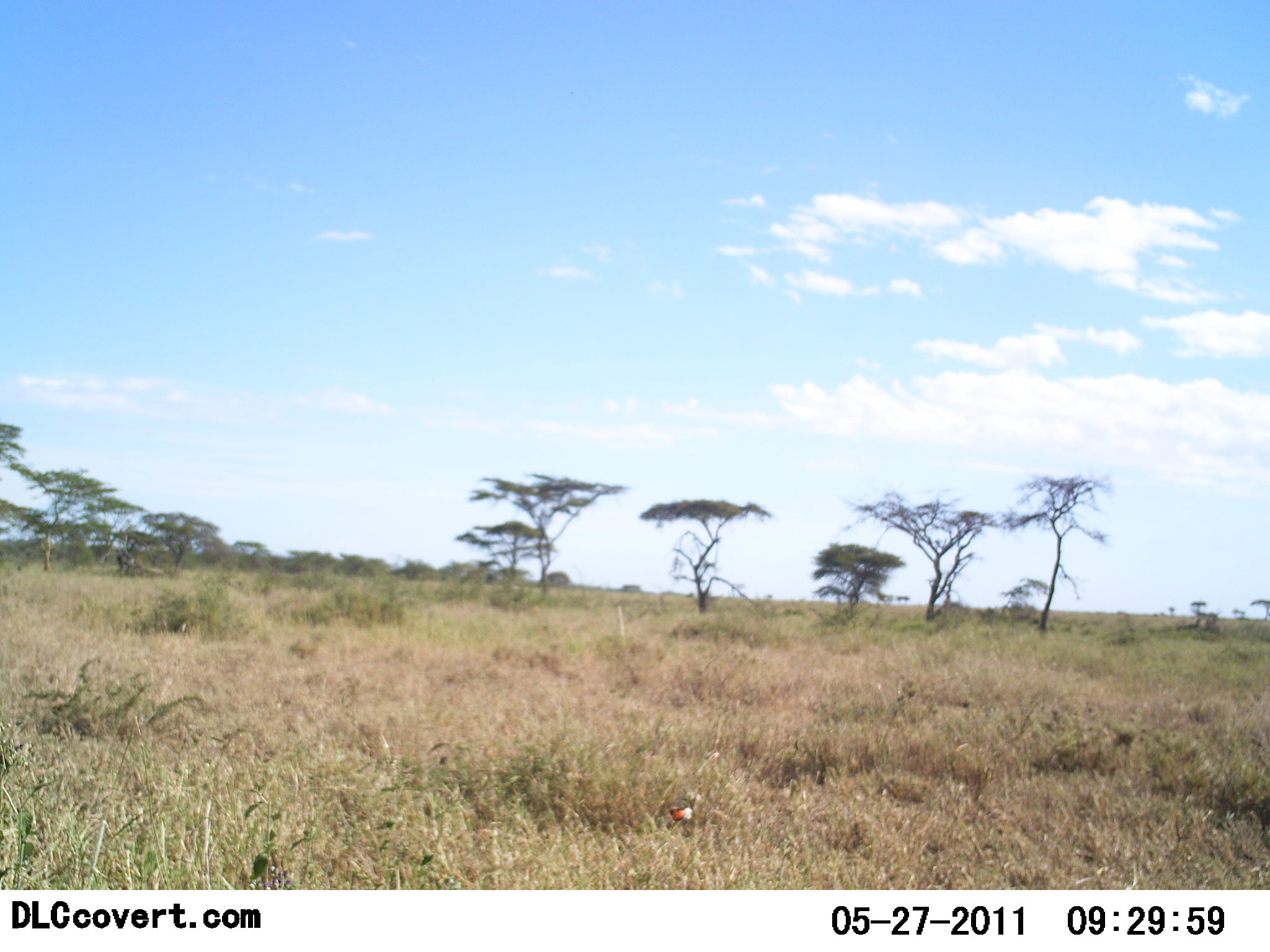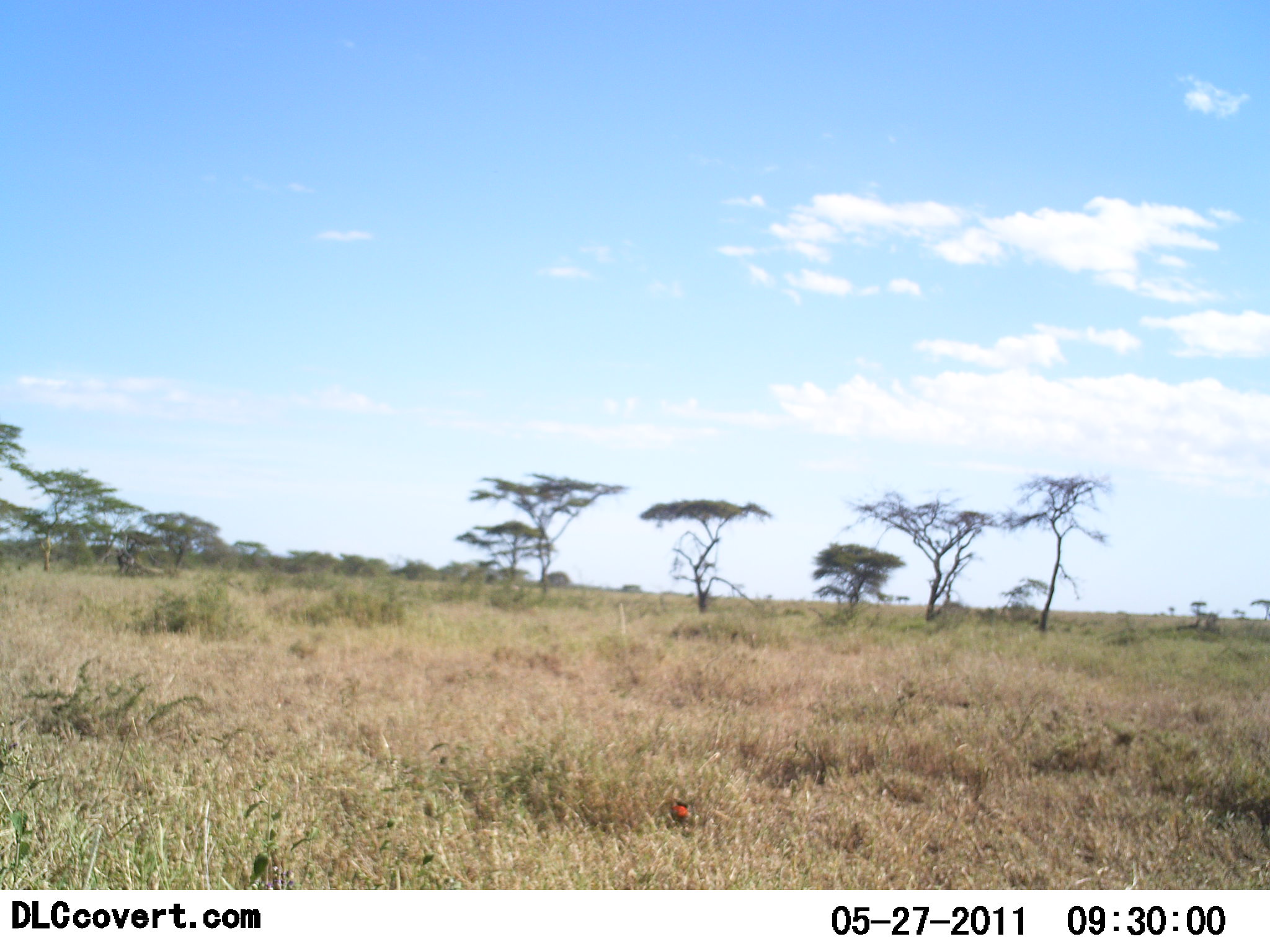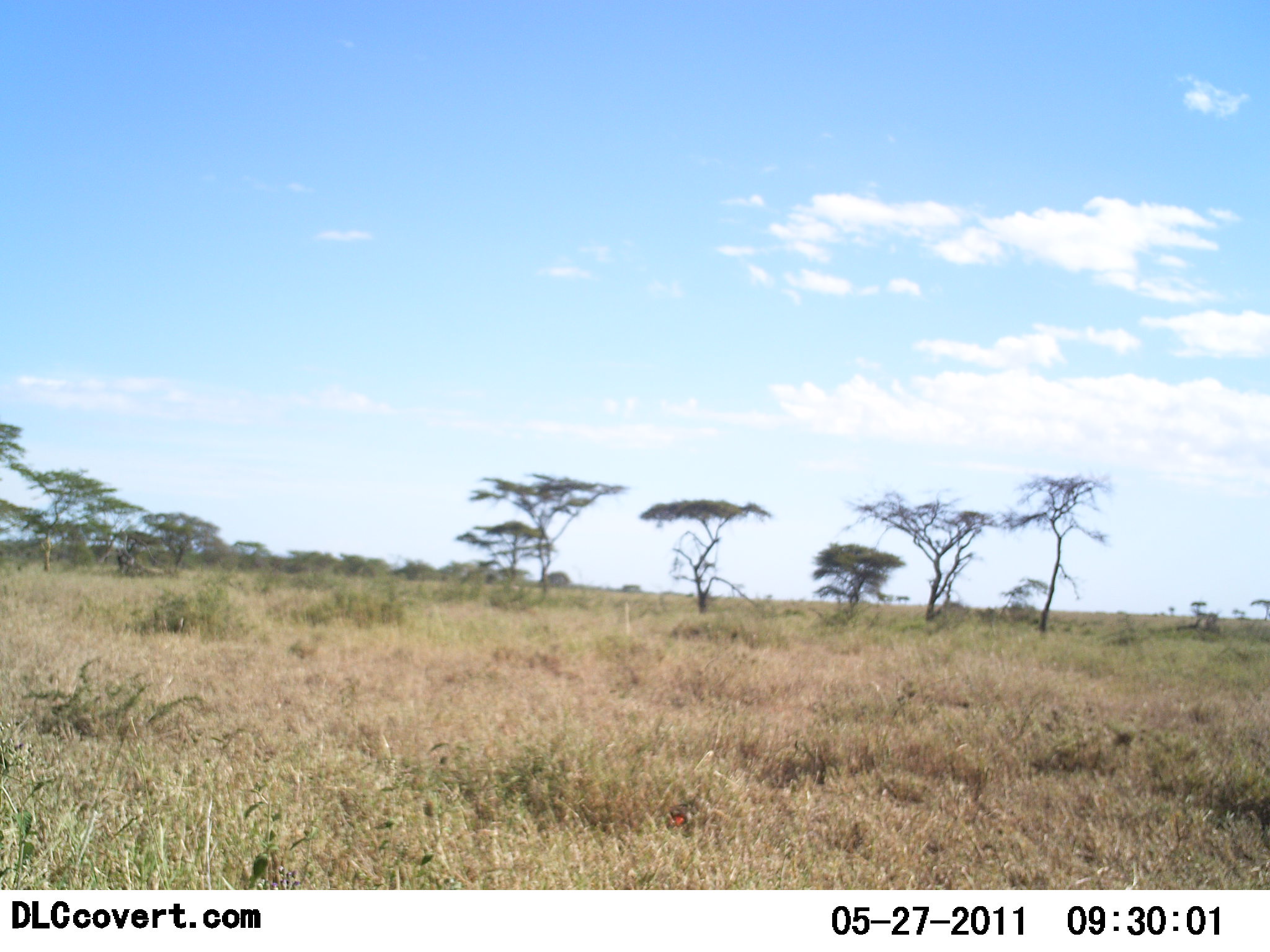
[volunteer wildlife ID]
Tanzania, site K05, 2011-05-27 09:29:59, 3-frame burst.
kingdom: Animalia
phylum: Chordata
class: Aves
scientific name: Aves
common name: bird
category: otherbird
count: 1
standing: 54%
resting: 0%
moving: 38%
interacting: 0%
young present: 0%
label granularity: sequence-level